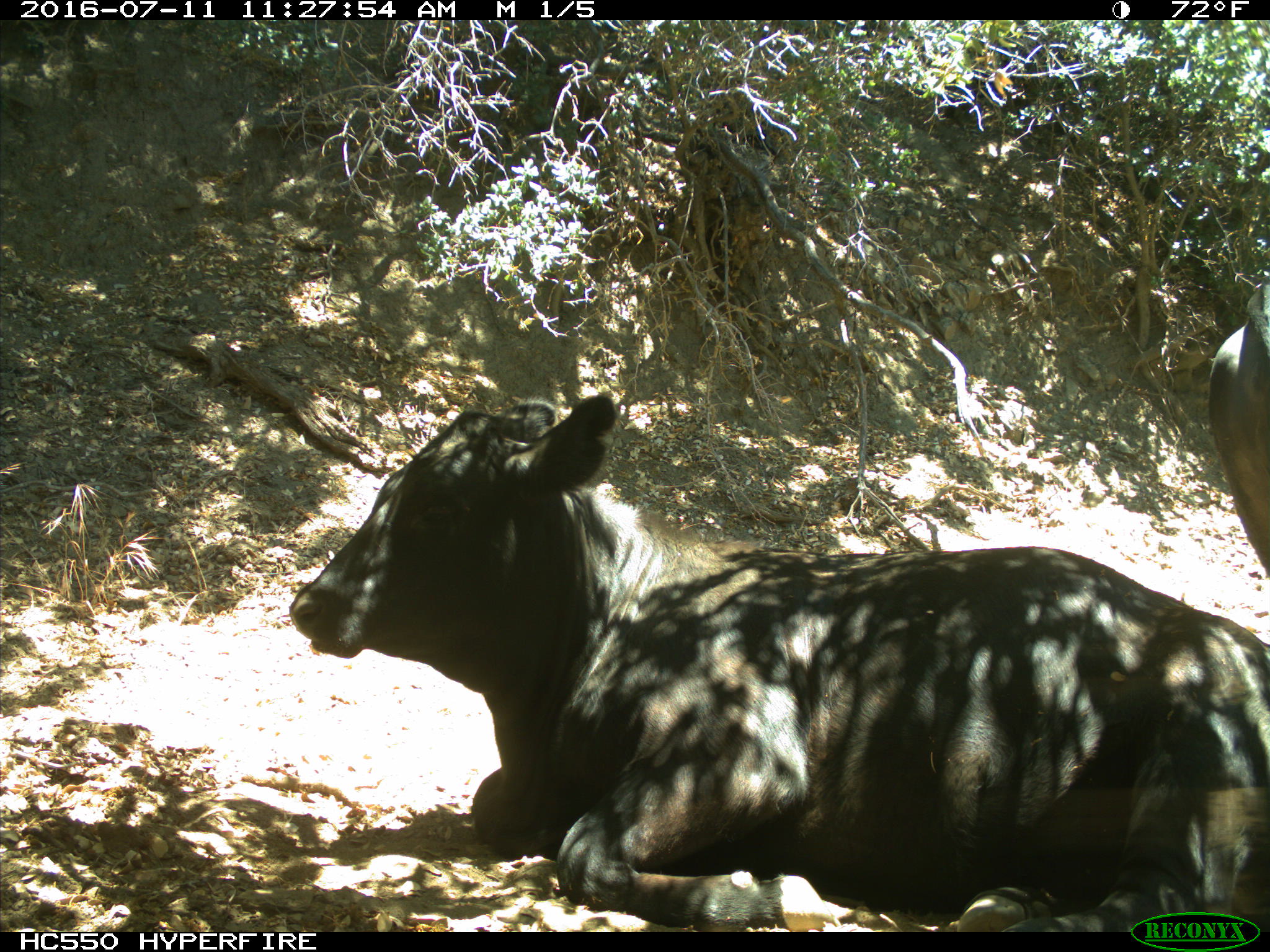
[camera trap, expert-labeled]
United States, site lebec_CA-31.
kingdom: Animalia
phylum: Chordata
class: Mammalia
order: Artiodactyla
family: Bovidae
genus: Bos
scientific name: Bos taurus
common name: domestic cow